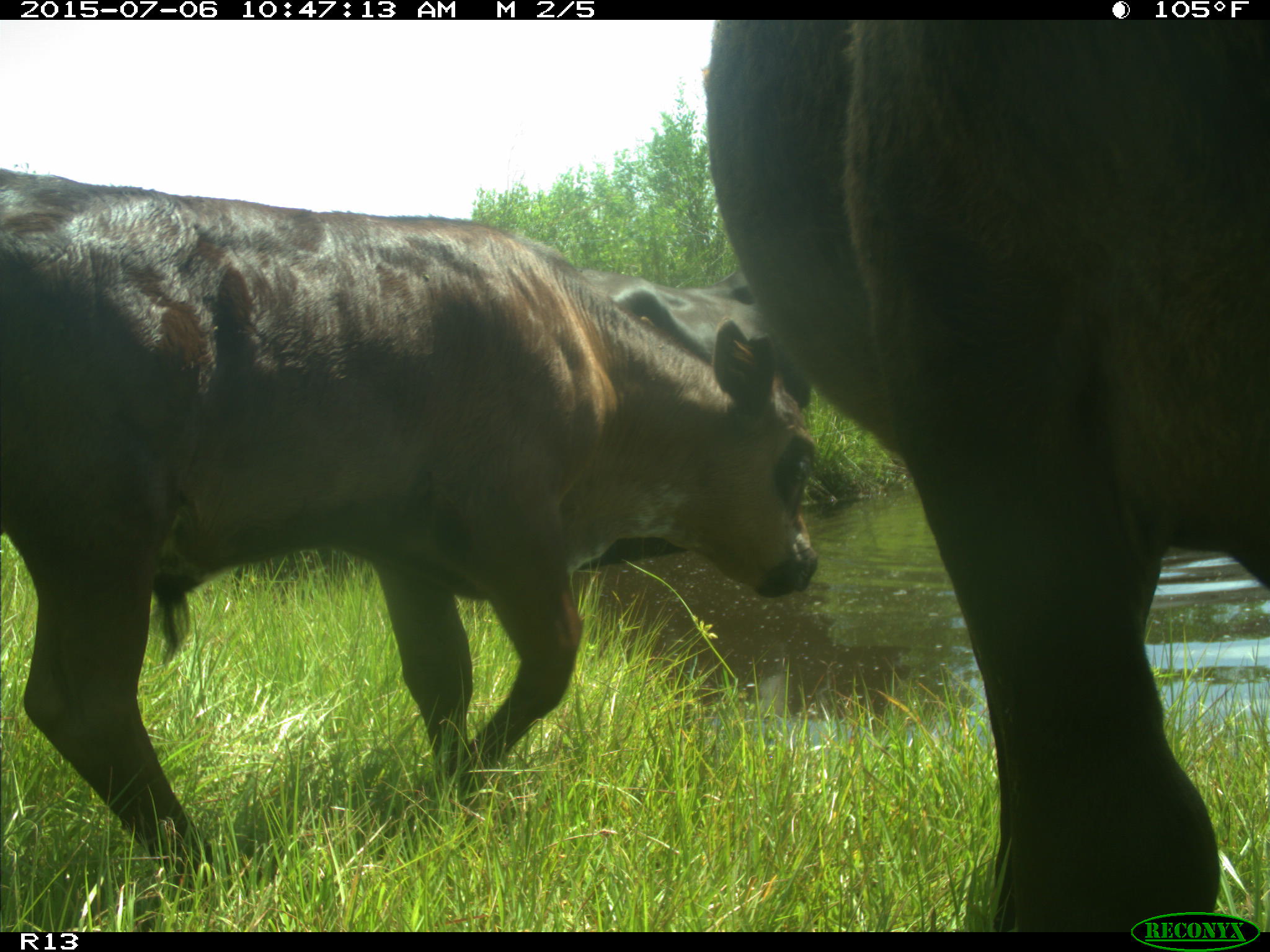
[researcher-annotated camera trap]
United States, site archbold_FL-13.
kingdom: Animalia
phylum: Chordata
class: Mammalia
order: Artiodactyla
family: Bovidae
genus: Bos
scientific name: Bos taurus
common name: domestic cow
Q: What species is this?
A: Bos taurus (domestic cow).